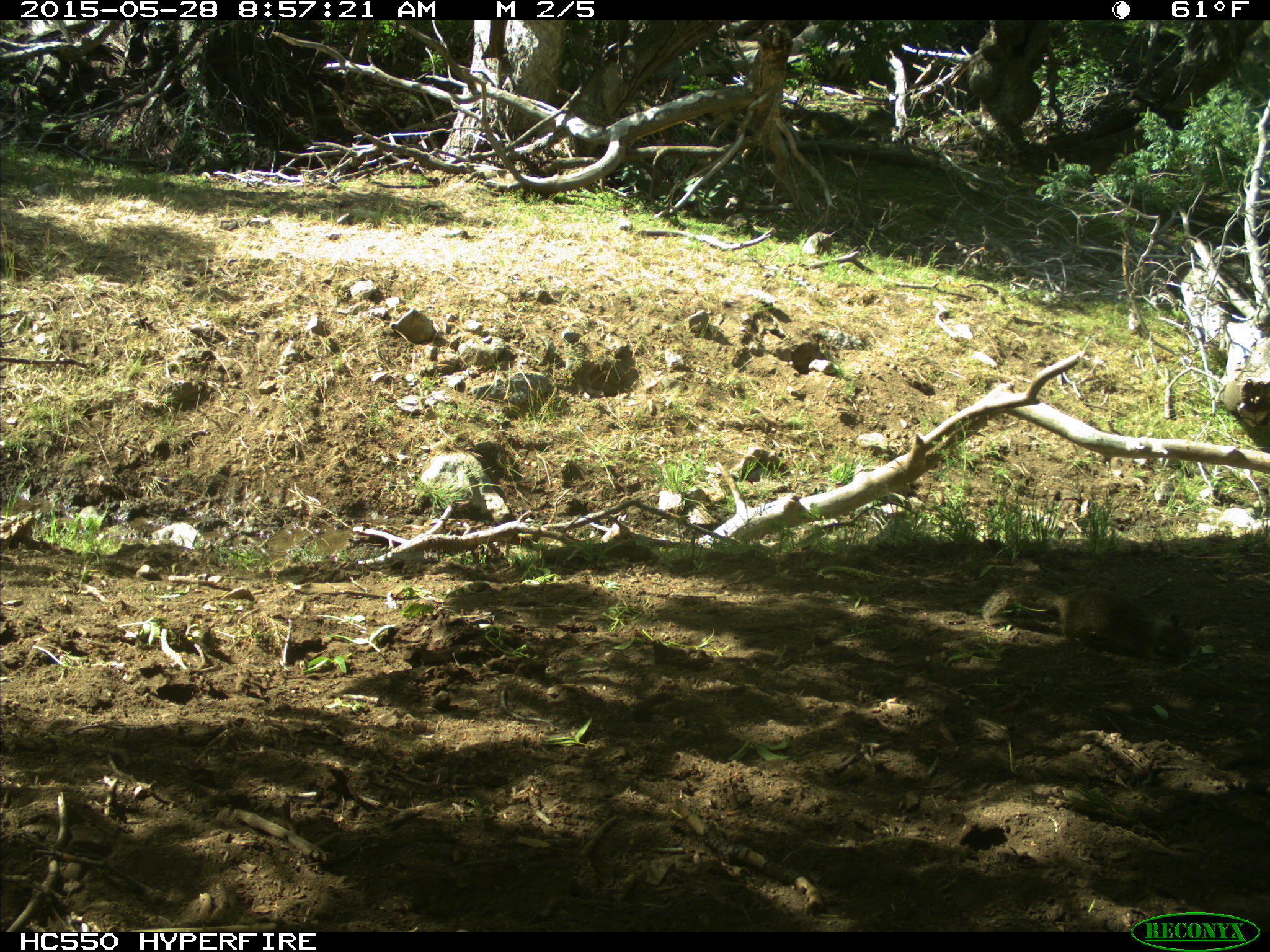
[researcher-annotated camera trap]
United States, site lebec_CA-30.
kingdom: Animalia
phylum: Chordata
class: Mammalia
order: Rodentia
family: Sciuridae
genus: Otospermophilus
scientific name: Otospermophilus beecheyi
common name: california ground squirrel